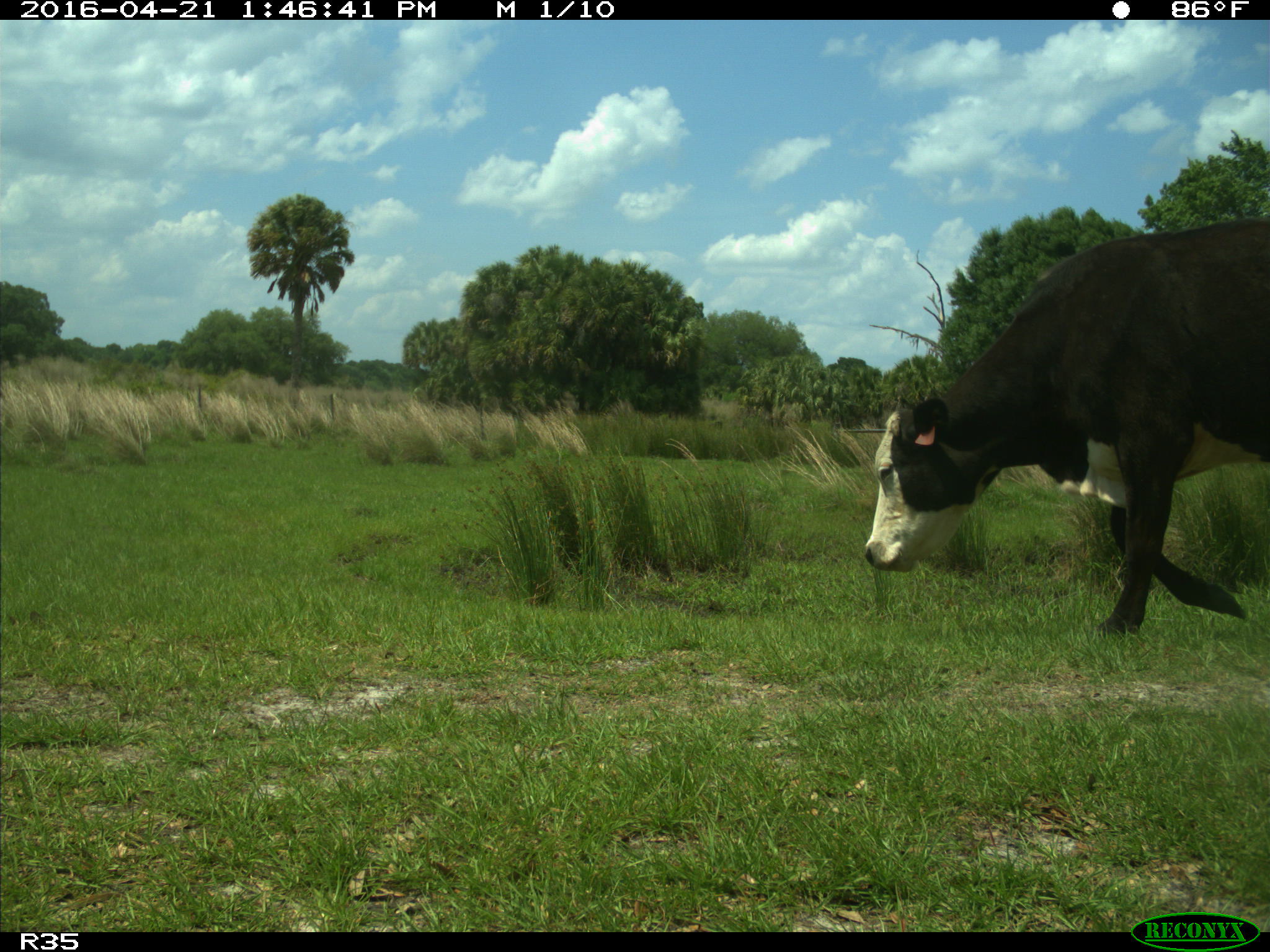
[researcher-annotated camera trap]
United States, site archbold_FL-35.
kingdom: Animalia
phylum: Chordata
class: Mammalia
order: Artiodactyla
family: Bovidae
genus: Bos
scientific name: Bos taurus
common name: domestic cow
Bos taurus (domestic cow).